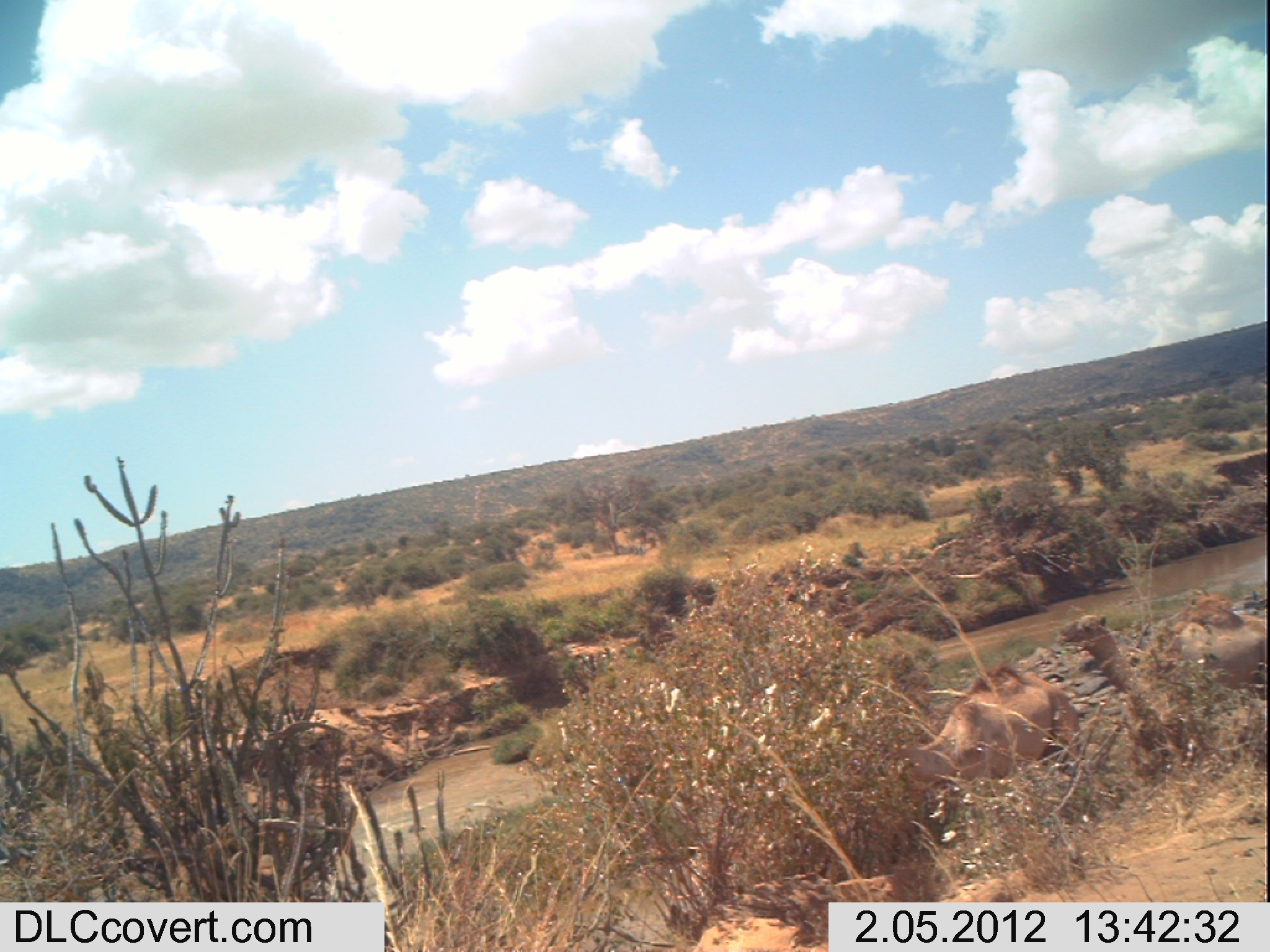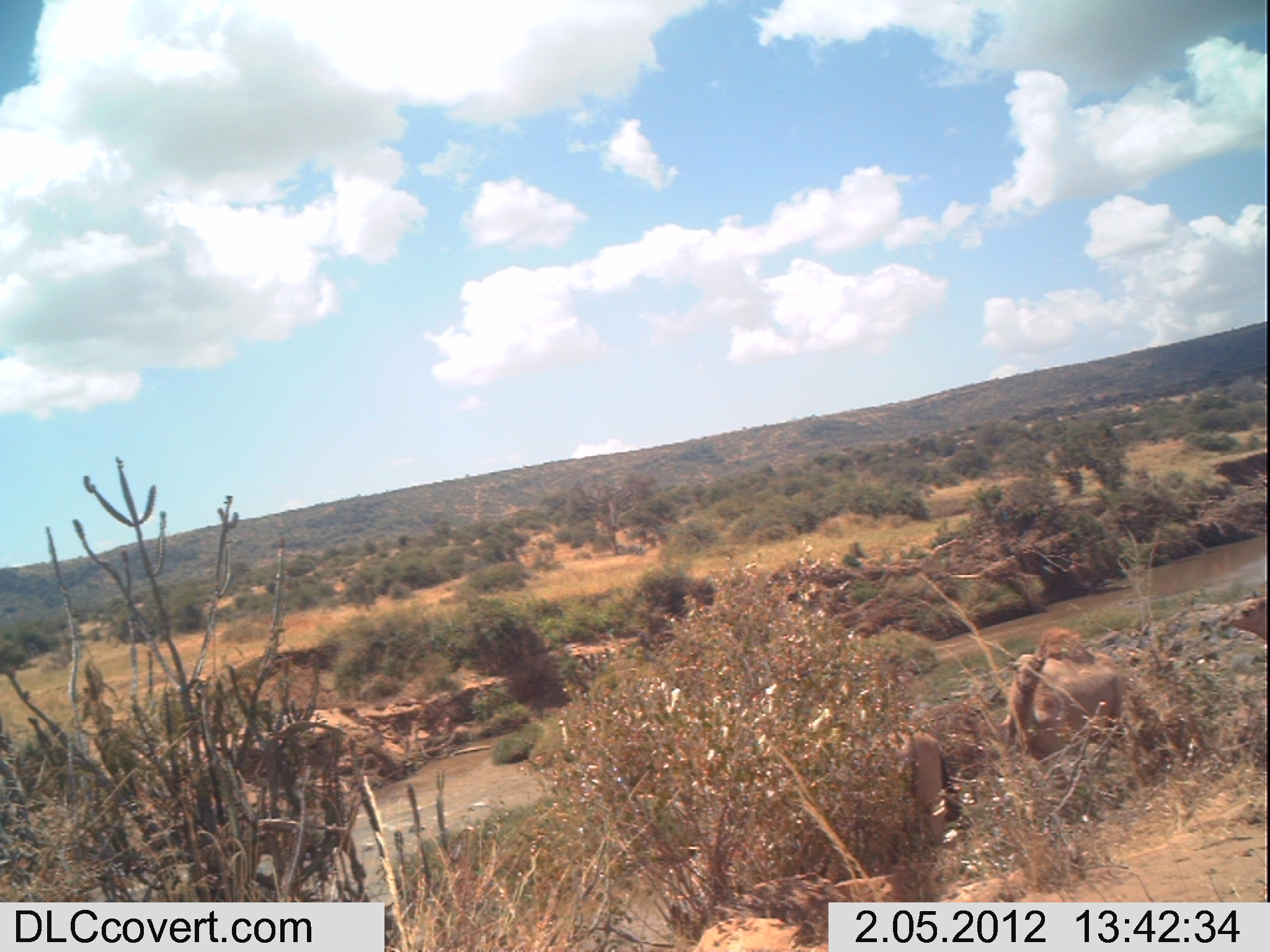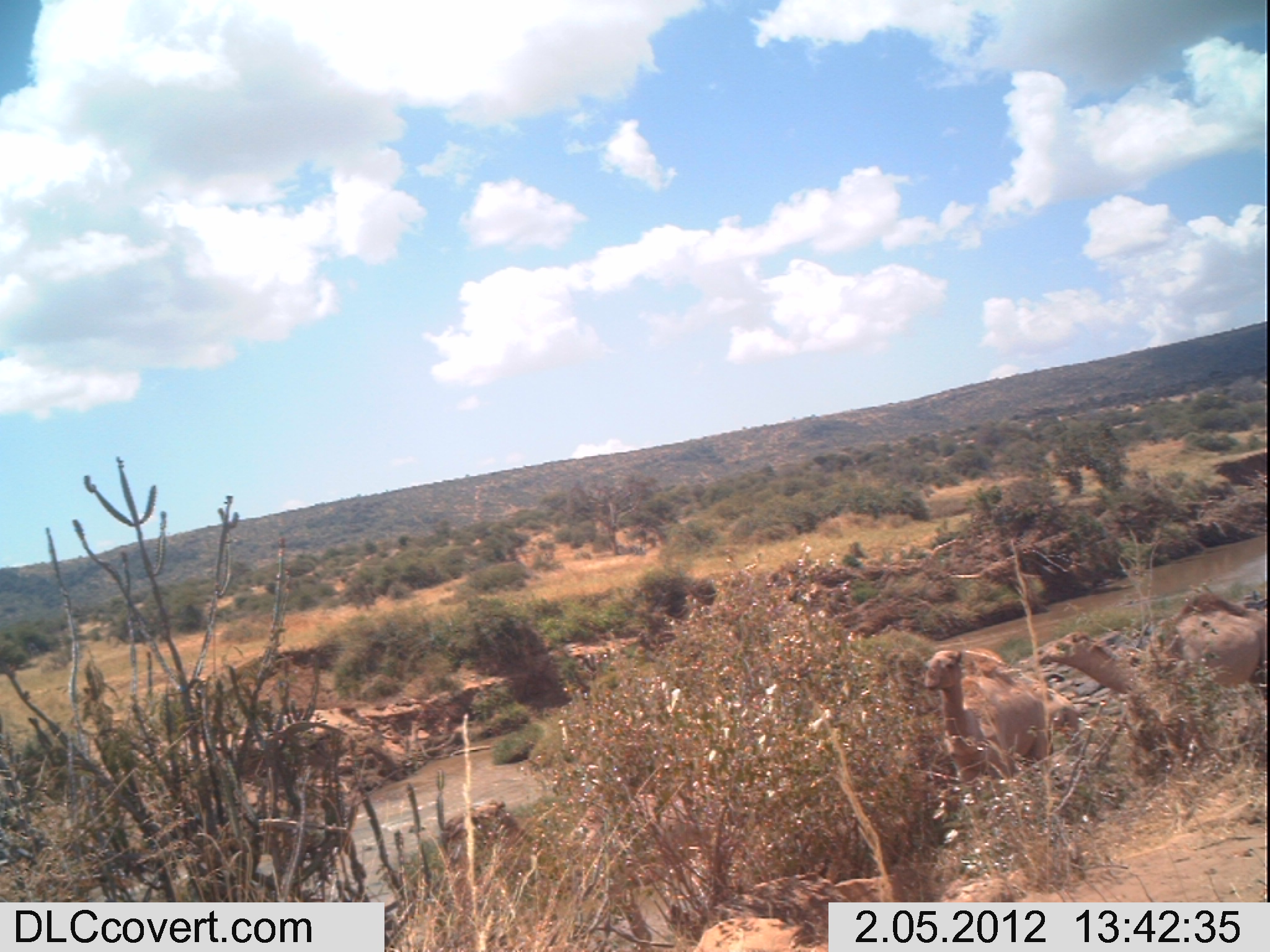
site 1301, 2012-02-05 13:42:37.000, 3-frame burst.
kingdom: Animalia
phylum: Chordata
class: Mammalia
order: Artiodactyla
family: Camelidae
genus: Camelus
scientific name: Camelus dromedarius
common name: dromedary camel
Camelus dromedarius (dromedary camel), count 2.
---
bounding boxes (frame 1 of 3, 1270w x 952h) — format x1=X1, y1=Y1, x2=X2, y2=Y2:
camelus dromedarius: x1=1055, y1=592, x2=1267, y2=775; x1=902, y1=661, x2=1080, y2=792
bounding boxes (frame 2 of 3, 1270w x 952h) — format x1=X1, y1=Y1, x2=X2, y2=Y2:
camelus dromedarius: x1=999, y1=625, x2=1125, y2=783; x1=896, y1=728, x2=963, y2=848; x1=1215, y1=589, x2=1267, y2=643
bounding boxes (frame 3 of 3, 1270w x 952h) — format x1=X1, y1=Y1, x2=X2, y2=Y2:
camelus dromedarius: x1=1034, y1=590, x2=1267, y2=752; x1=922, y1=647, x2=1053, y2=789; x1=1031, y1=684, x2=1079, y2=731